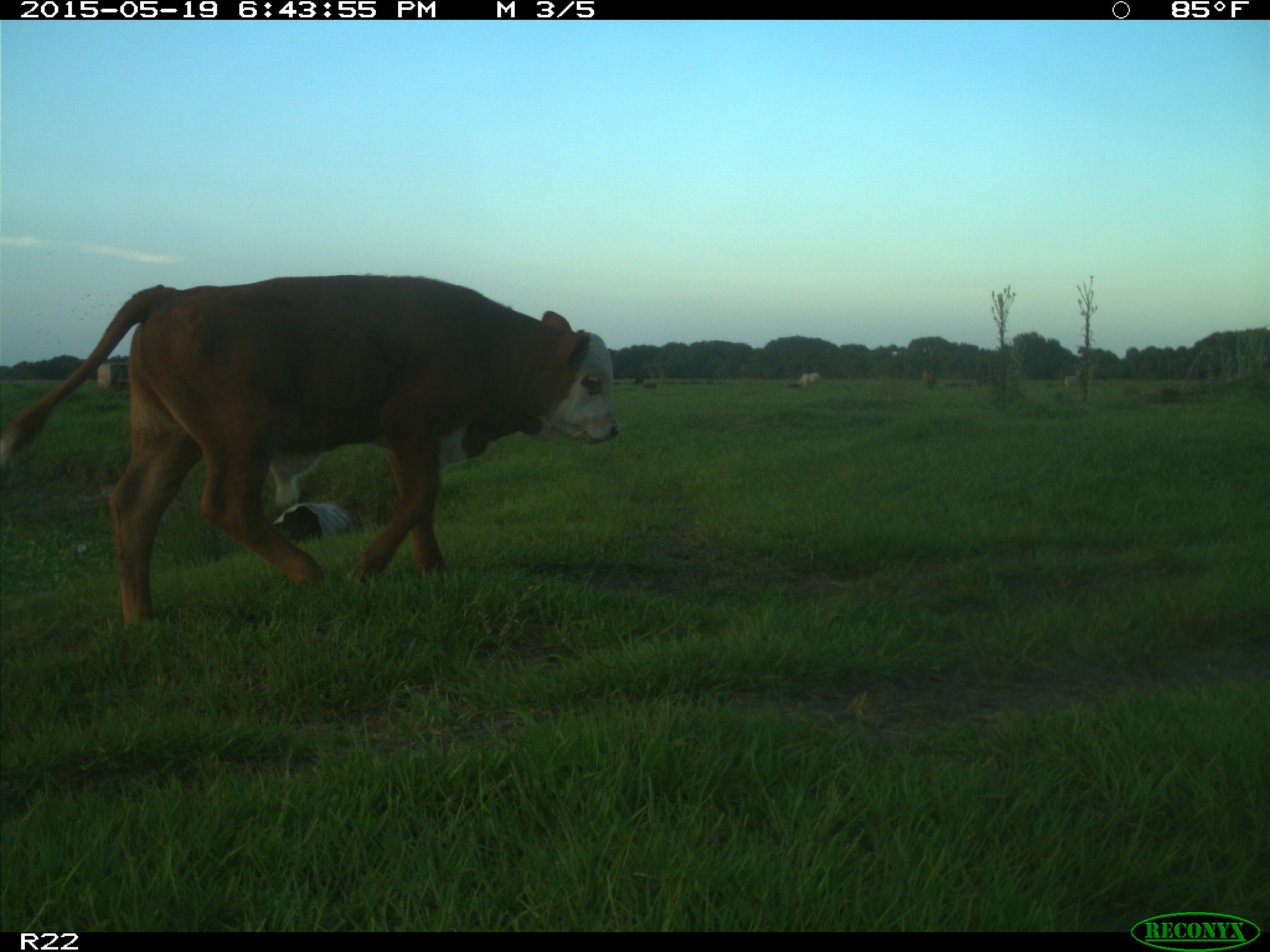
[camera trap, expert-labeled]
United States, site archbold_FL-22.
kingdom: Animalia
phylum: Chordata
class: Mammalia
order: Artiodactyla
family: Bovidae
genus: Bos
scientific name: Bos taurus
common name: domestic cow